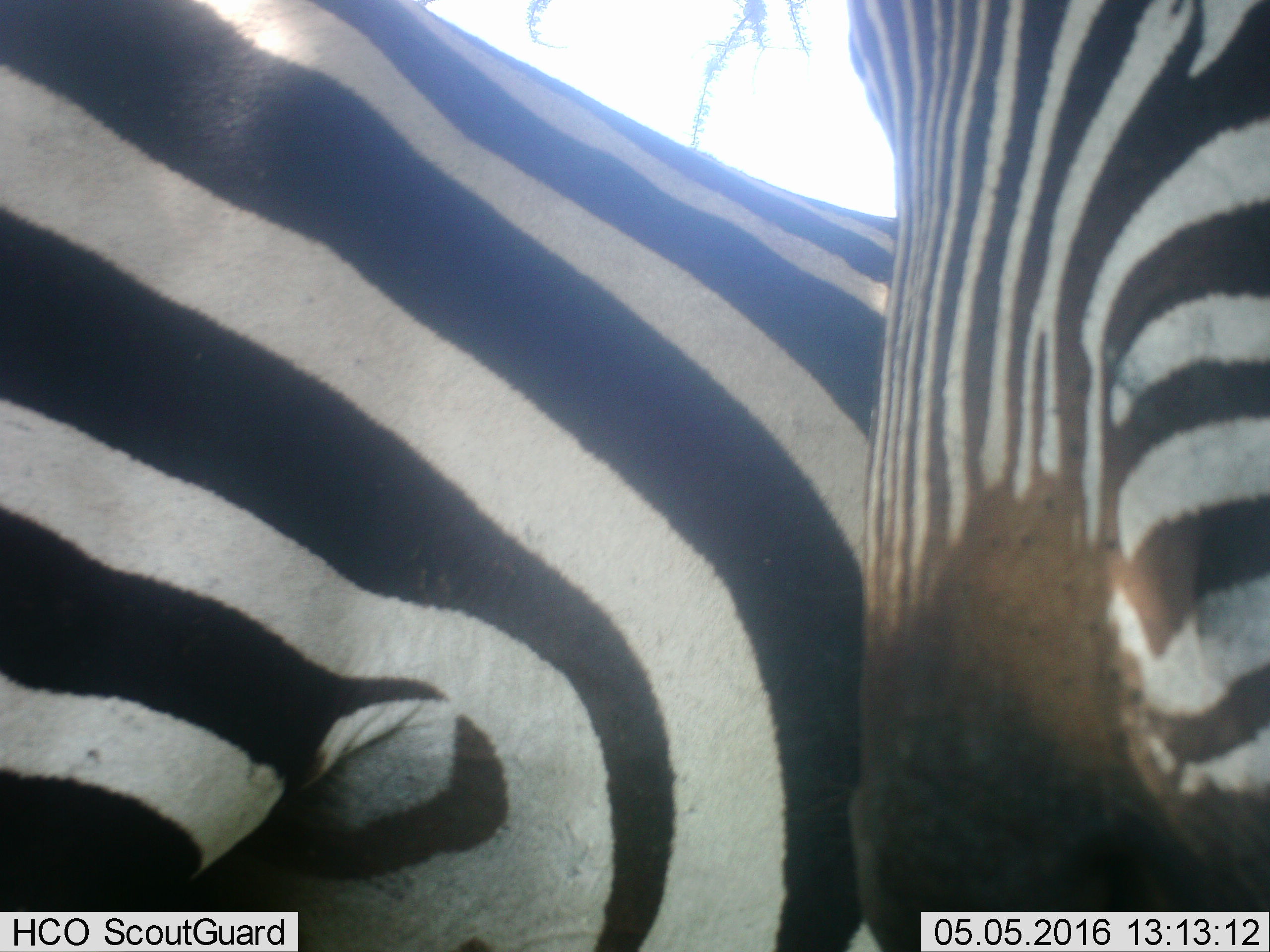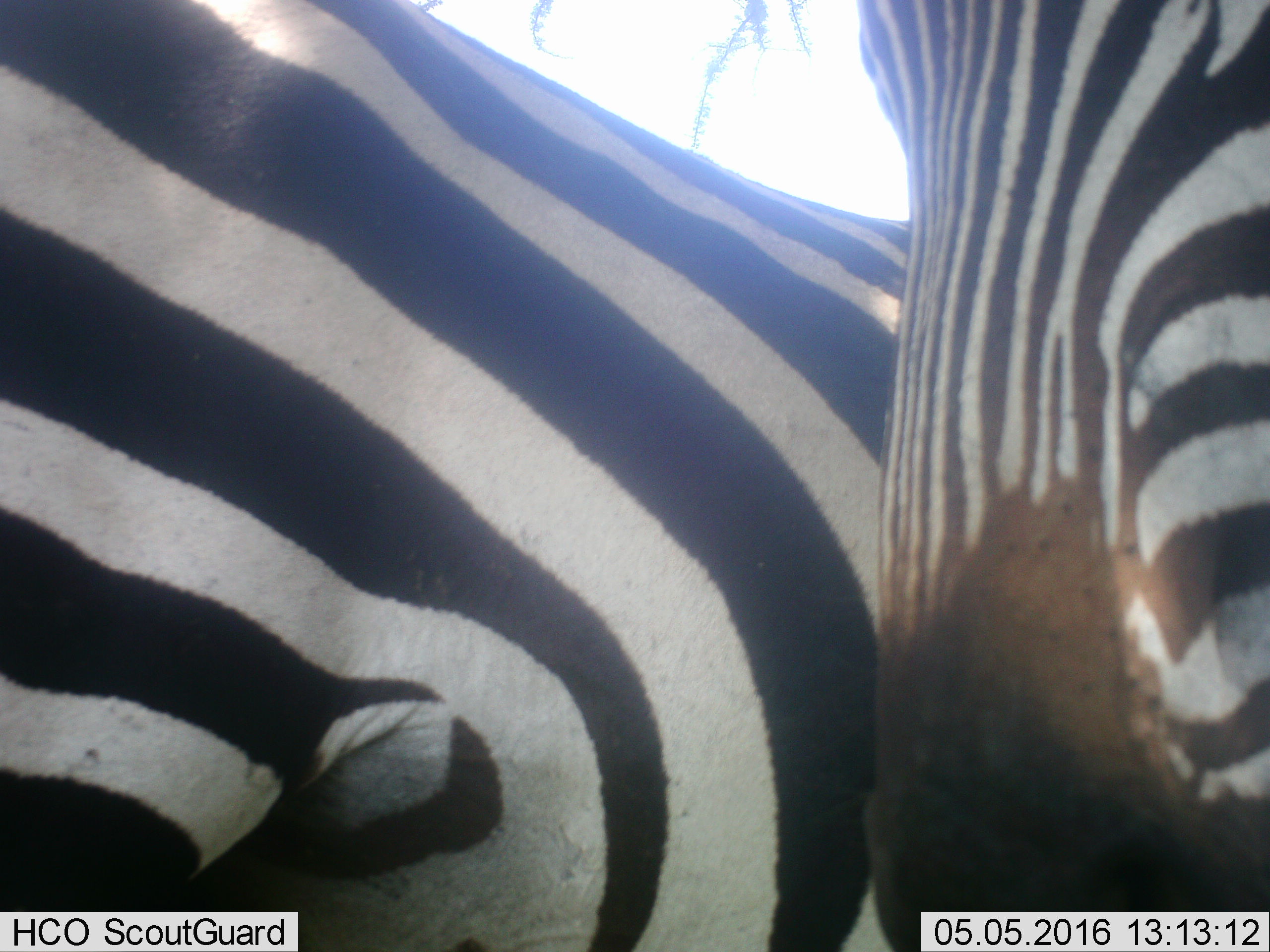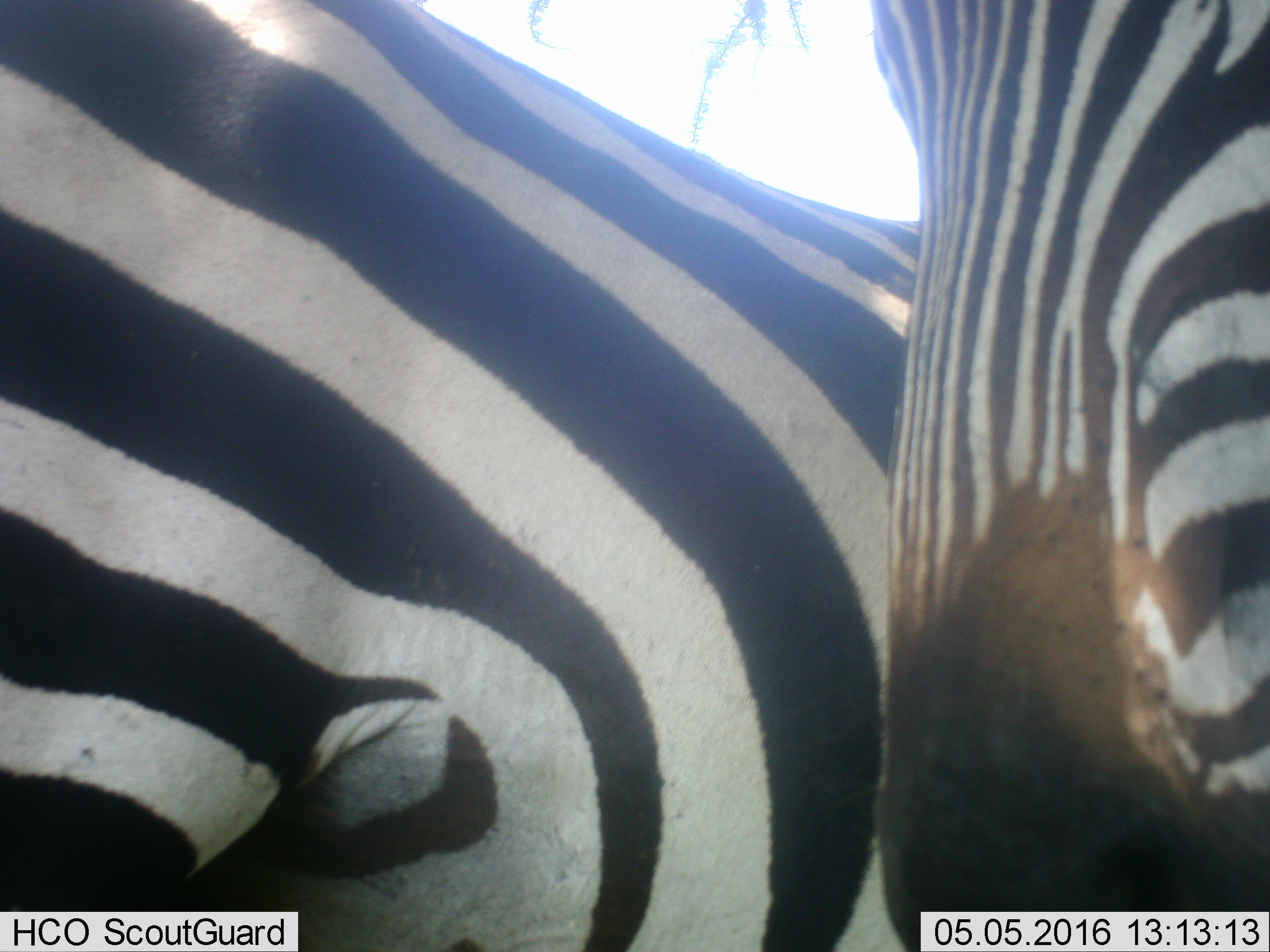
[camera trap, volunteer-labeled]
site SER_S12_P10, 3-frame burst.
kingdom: Animalia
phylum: Chordata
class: Mammalia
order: Perissodactyla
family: Equidae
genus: Equus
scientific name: Equus quagga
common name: plains zebra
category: zebraplains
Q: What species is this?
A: Zebraplains (plains zebra) (Equus quagga).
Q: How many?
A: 2.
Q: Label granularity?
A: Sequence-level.